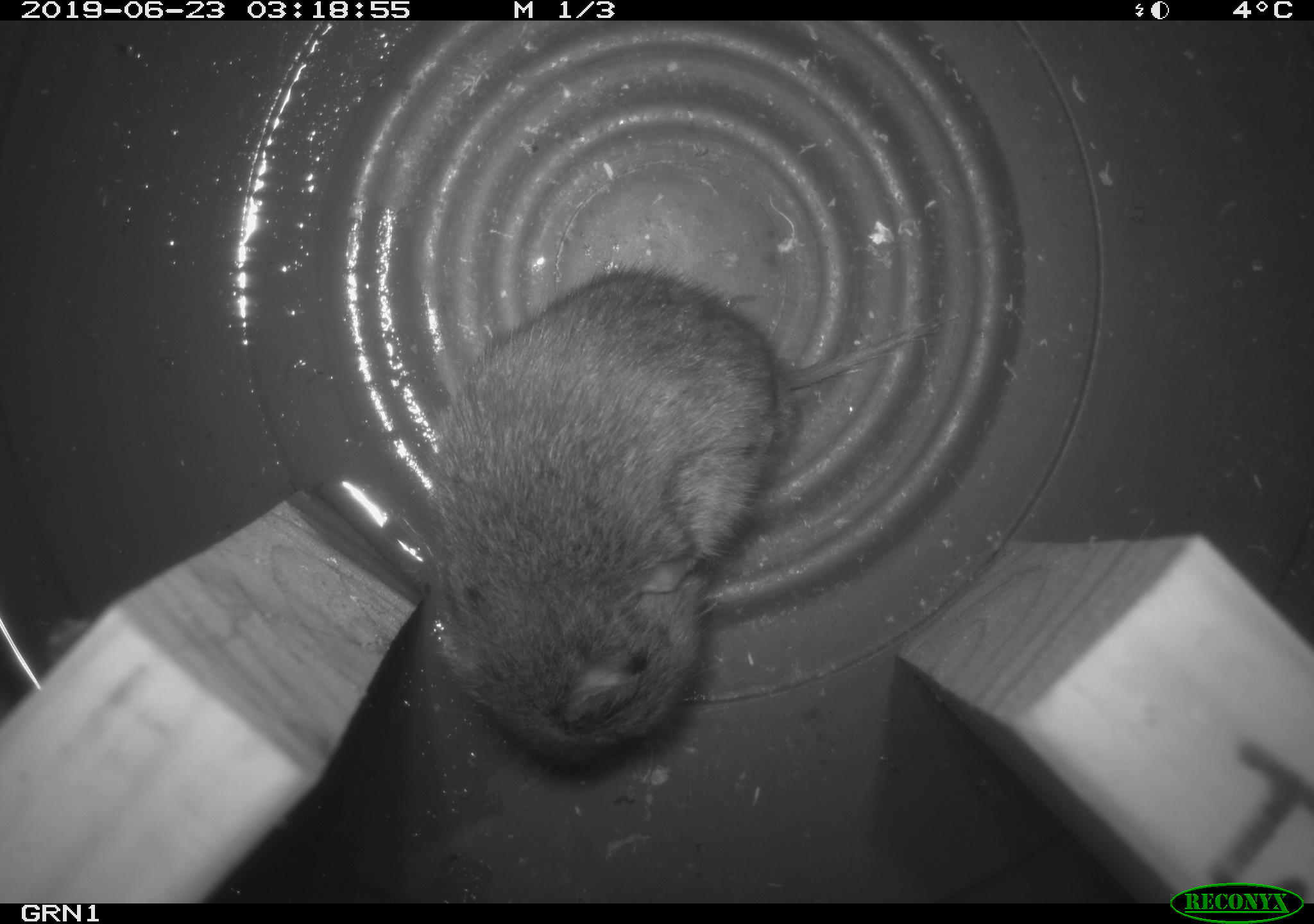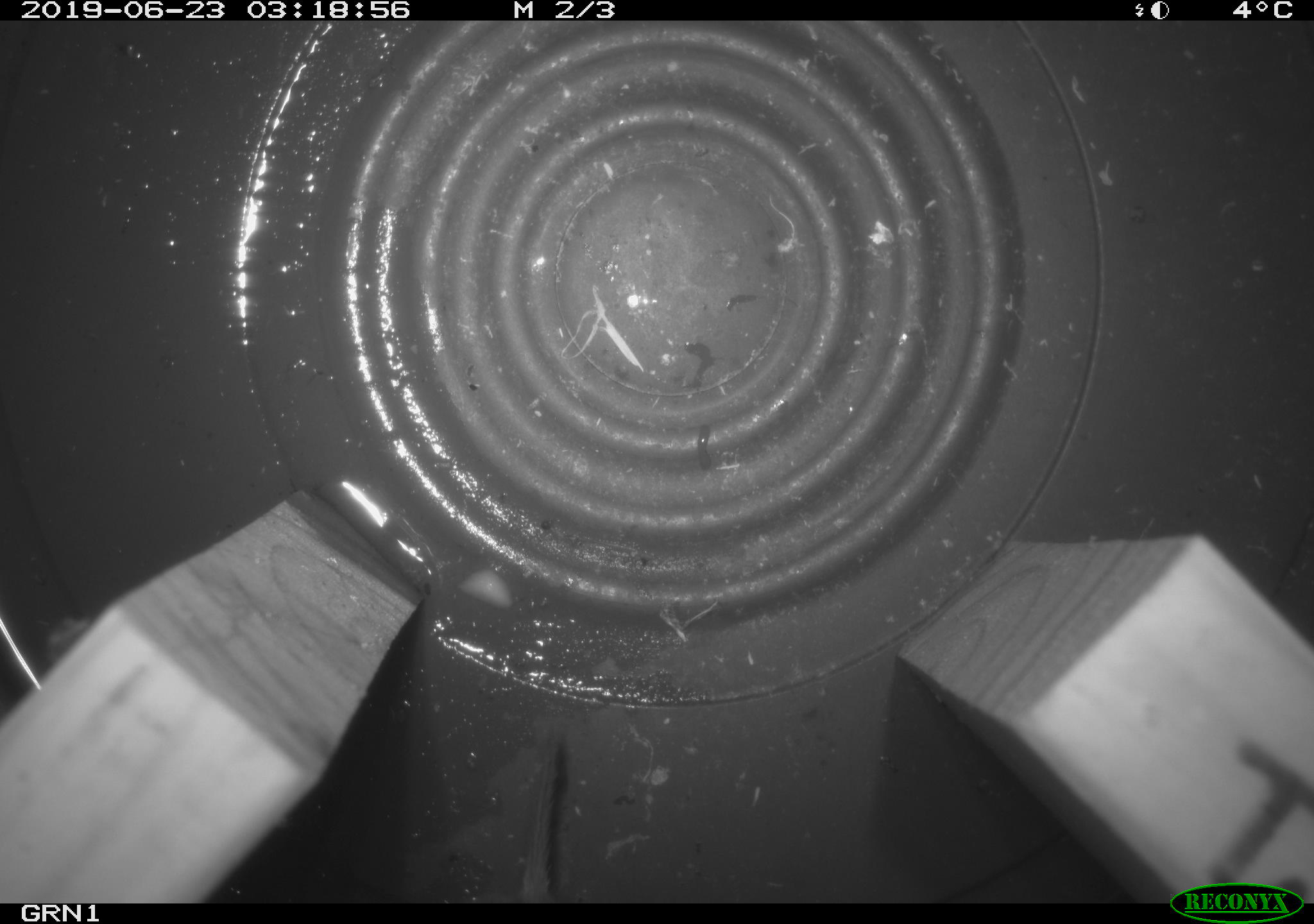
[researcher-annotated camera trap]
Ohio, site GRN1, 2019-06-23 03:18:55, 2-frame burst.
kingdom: Animalia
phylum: Chordata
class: Mammalia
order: Rodentia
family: Cricetidae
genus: Microtus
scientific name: Microtus pennsylvanicus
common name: meadow vole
Meadow vole (Microtus pennsylvanicus).